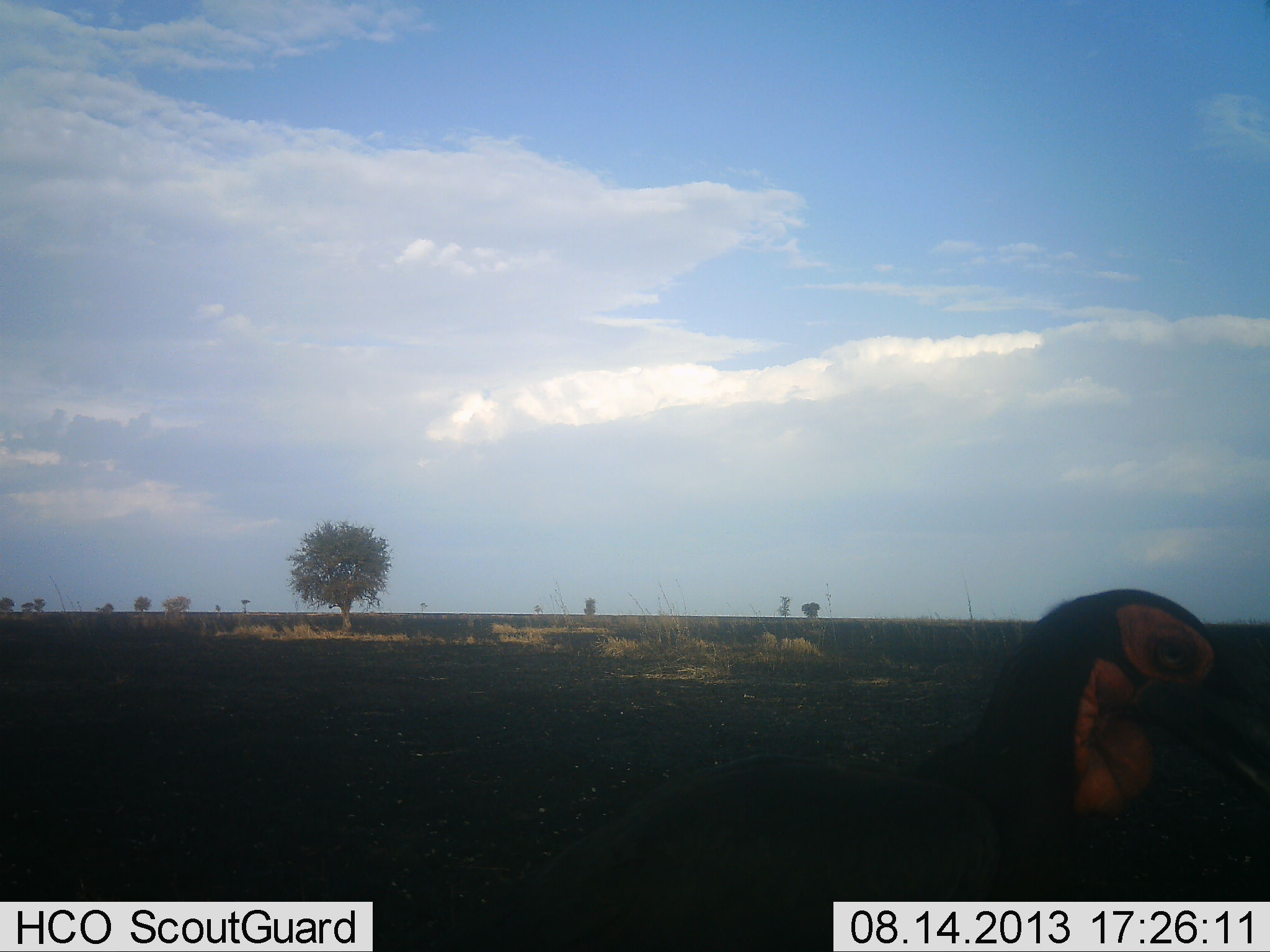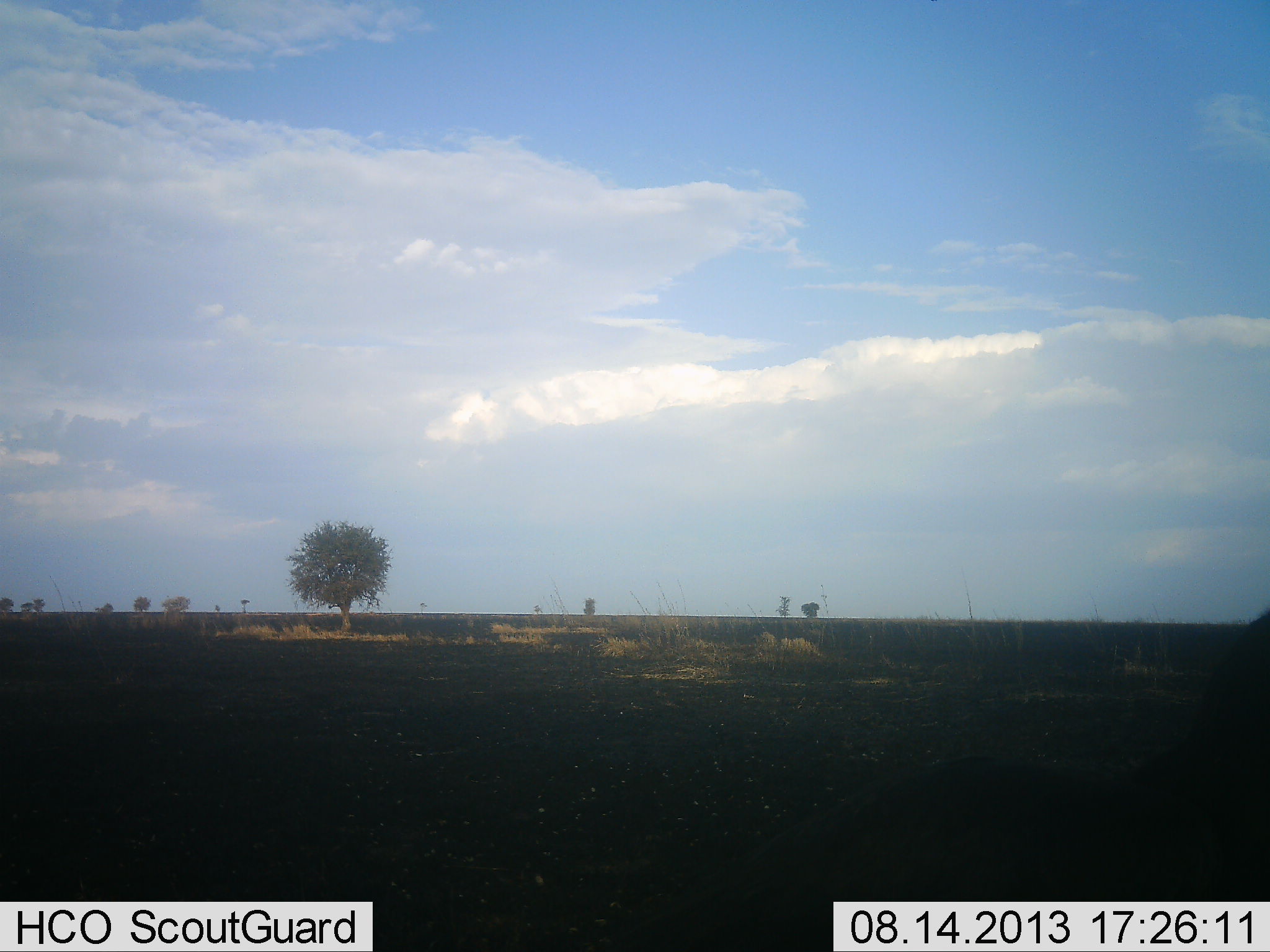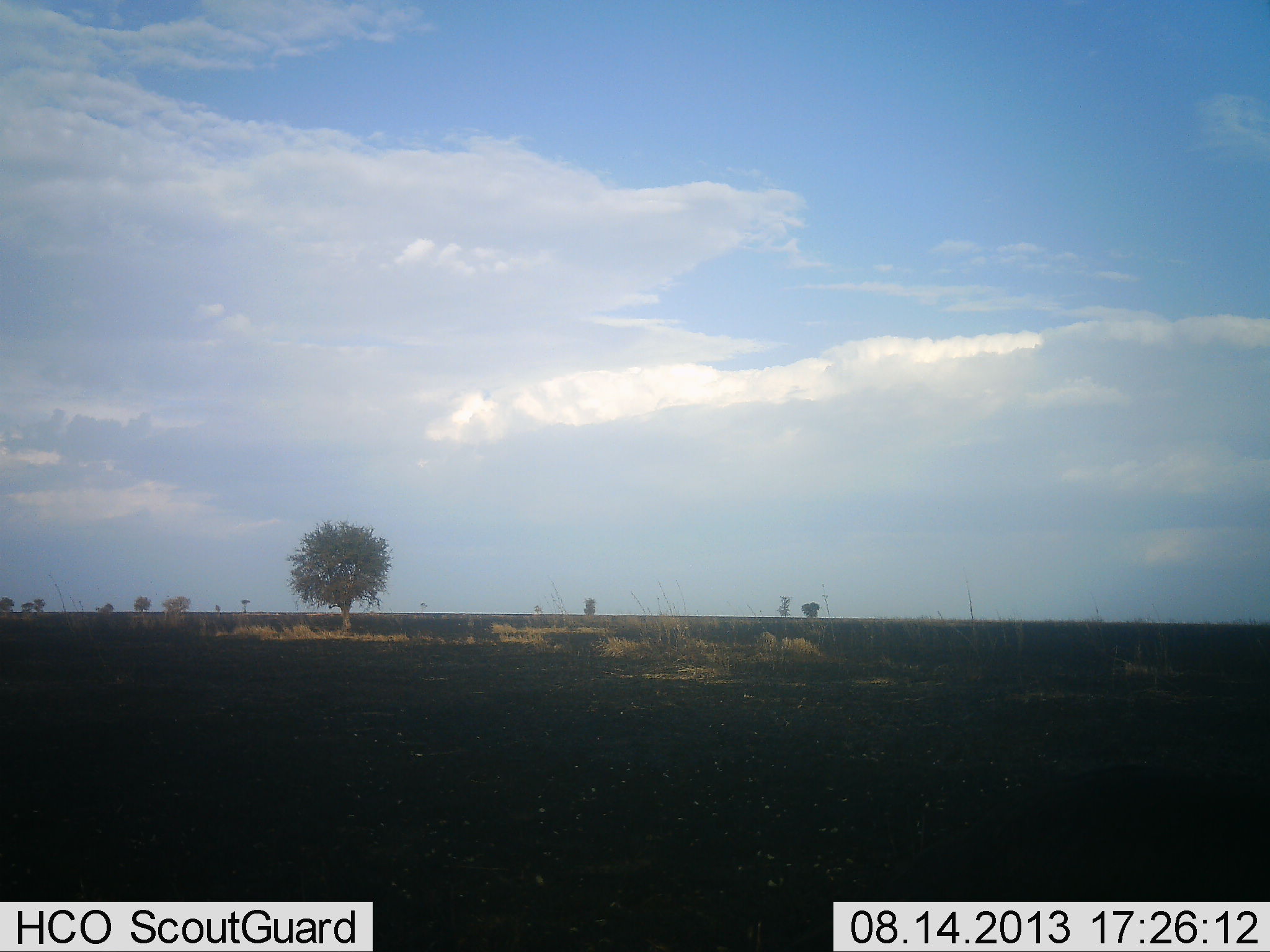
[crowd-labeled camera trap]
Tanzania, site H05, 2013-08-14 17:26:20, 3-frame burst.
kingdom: Animalia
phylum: Chordata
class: Aves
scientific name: Aves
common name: bird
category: otherbird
Otherbird (bird) (Aves), count 1. Behavior (volunteer vote fractions): standing 19%, resting 0%, moving 81%, interacting 0%. Young present (vote fraction): 0%. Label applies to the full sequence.